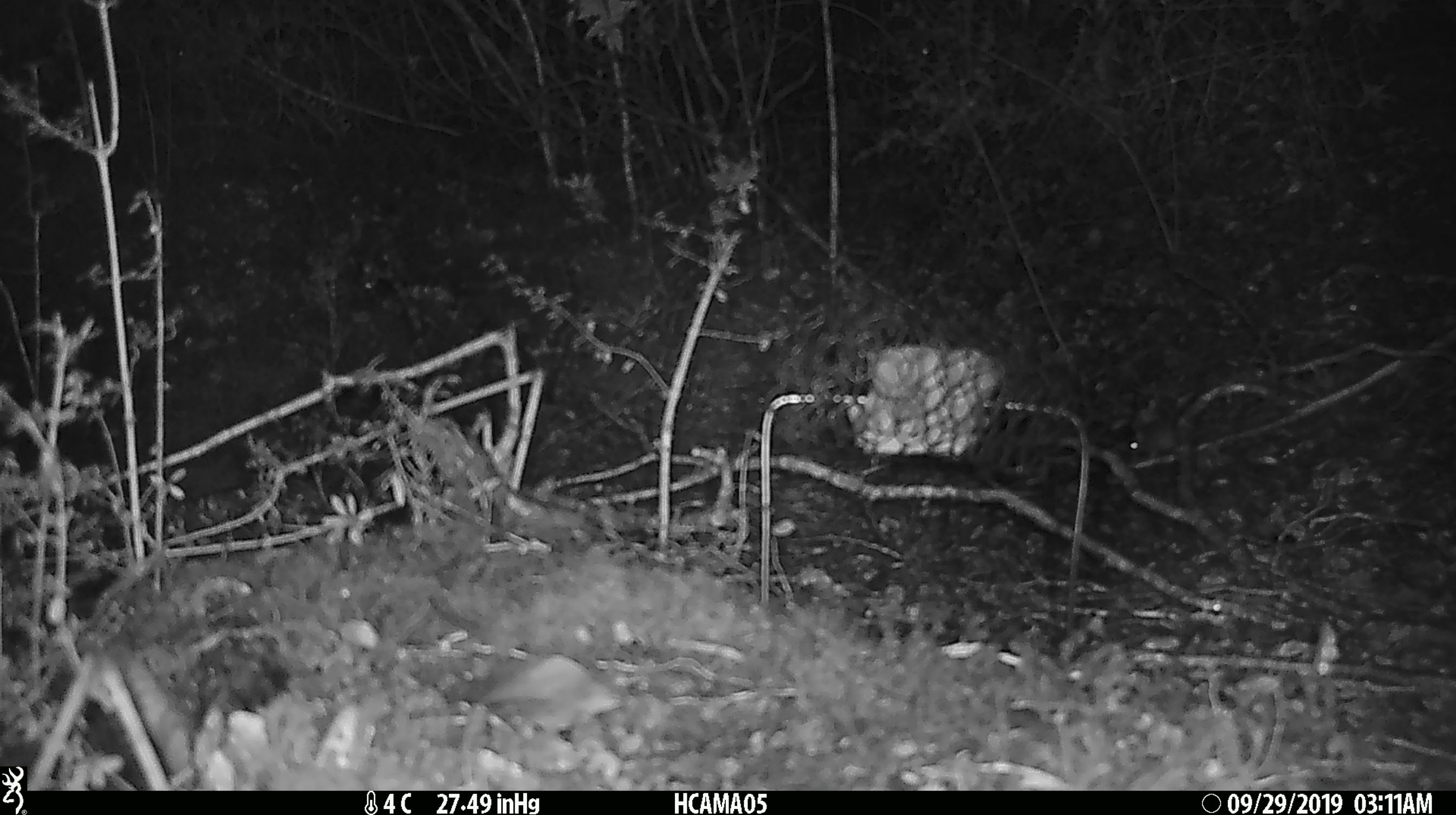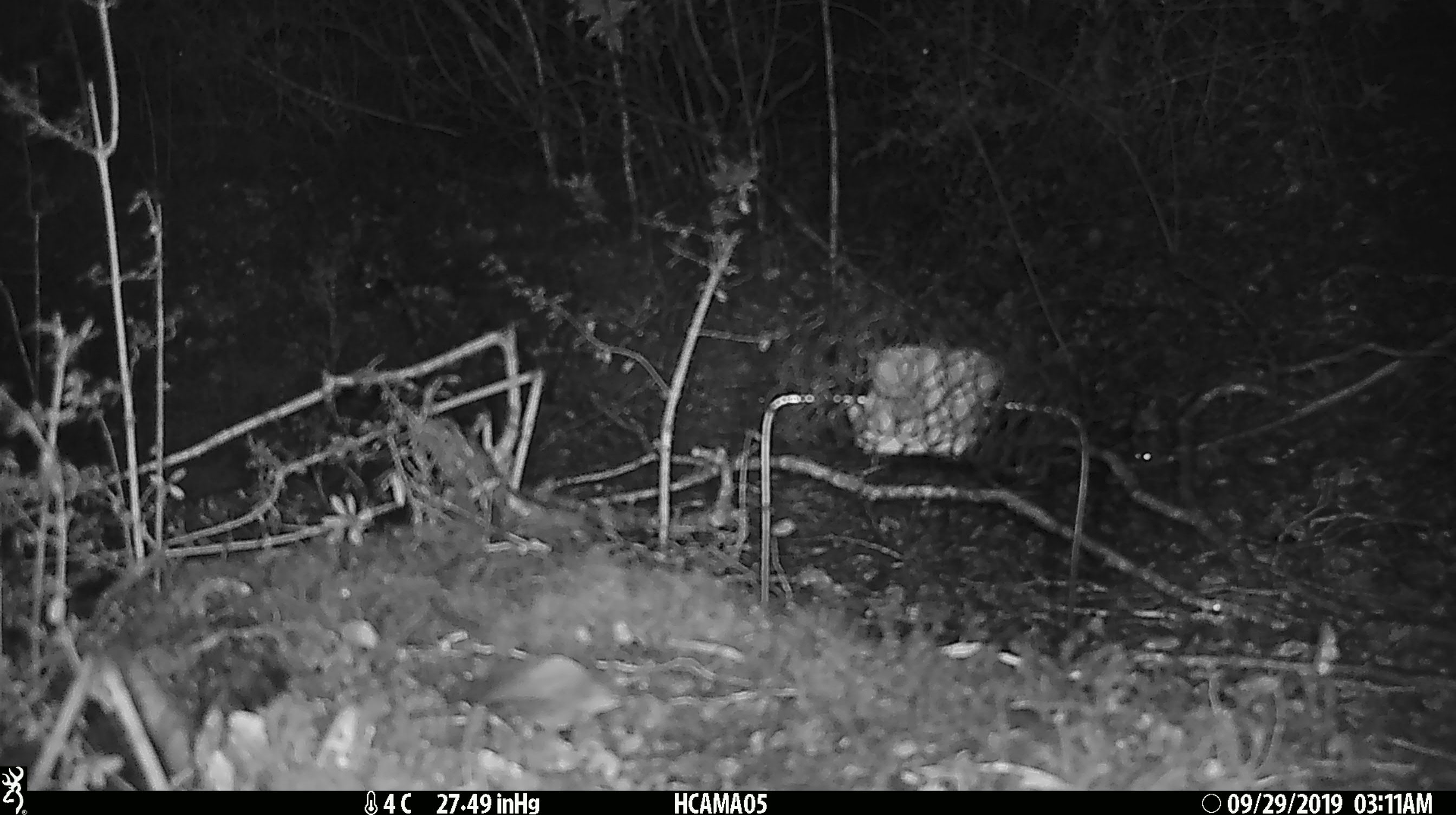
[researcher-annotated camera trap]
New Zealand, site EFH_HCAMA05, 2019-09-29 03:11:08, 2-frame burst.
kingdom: Animalia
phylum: Chordata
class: Mammalia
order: Rodentia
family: Muridae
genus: Mus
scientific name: Mus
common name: mouse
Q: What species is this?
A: Mouse (Mus).